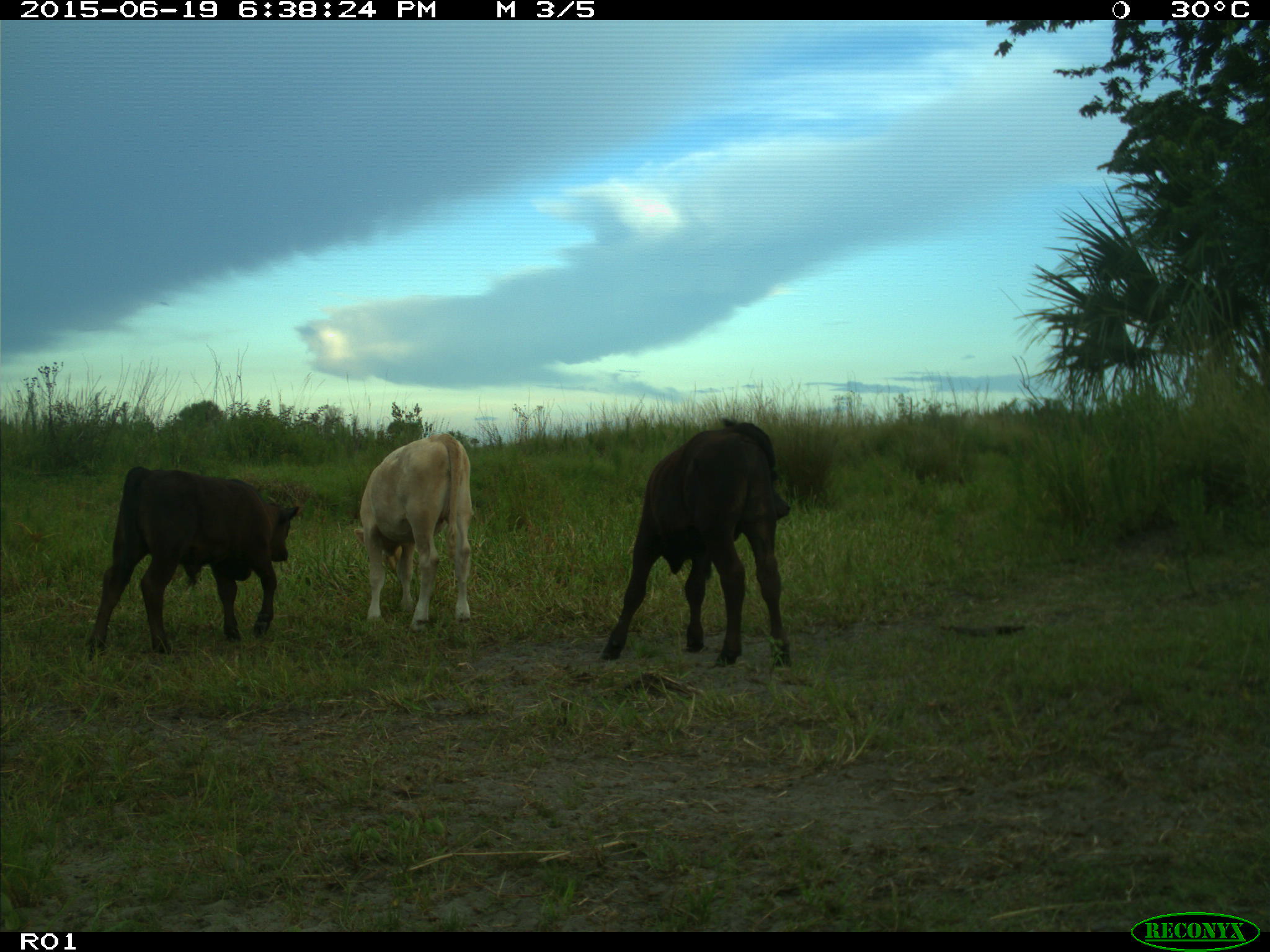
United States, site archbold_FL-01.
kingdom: Animalia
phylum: Chordata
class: Mammalia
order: Artiodactyla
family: Bovidae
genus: Bos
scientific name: Bos taurus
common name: domestic cow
Bos taurus (domestic cow).